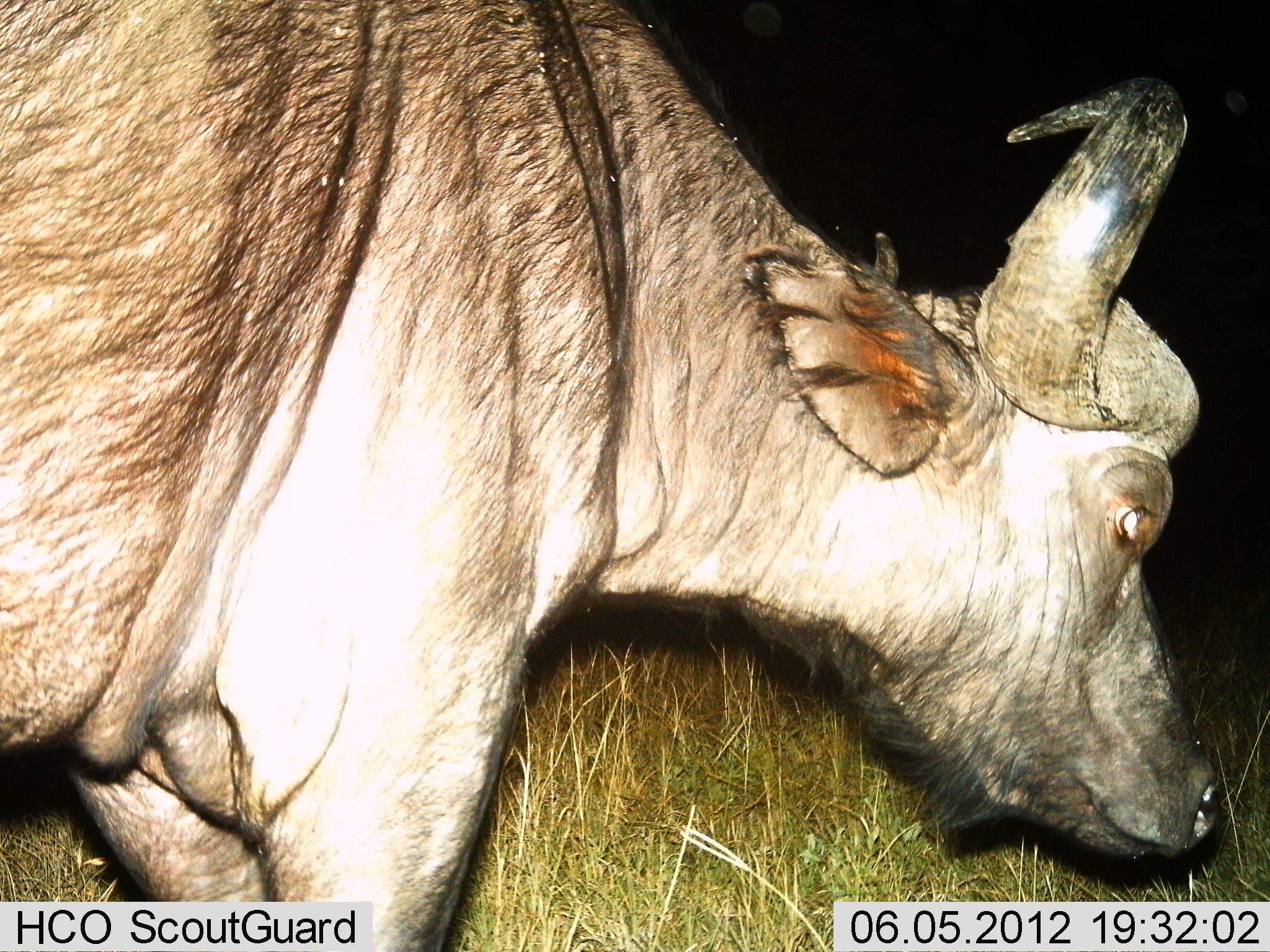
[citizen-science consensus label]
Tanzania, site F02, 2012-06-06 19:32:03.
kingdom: Animalia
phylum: Chordata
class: Mammalia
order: Artiodactyla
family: Bovidae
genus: Syncerus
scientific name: Syncerus caffer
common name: cape buffalo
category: buffalo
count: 1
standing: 90%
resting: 0%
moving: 0%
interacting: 0%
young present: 0%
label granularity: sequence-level